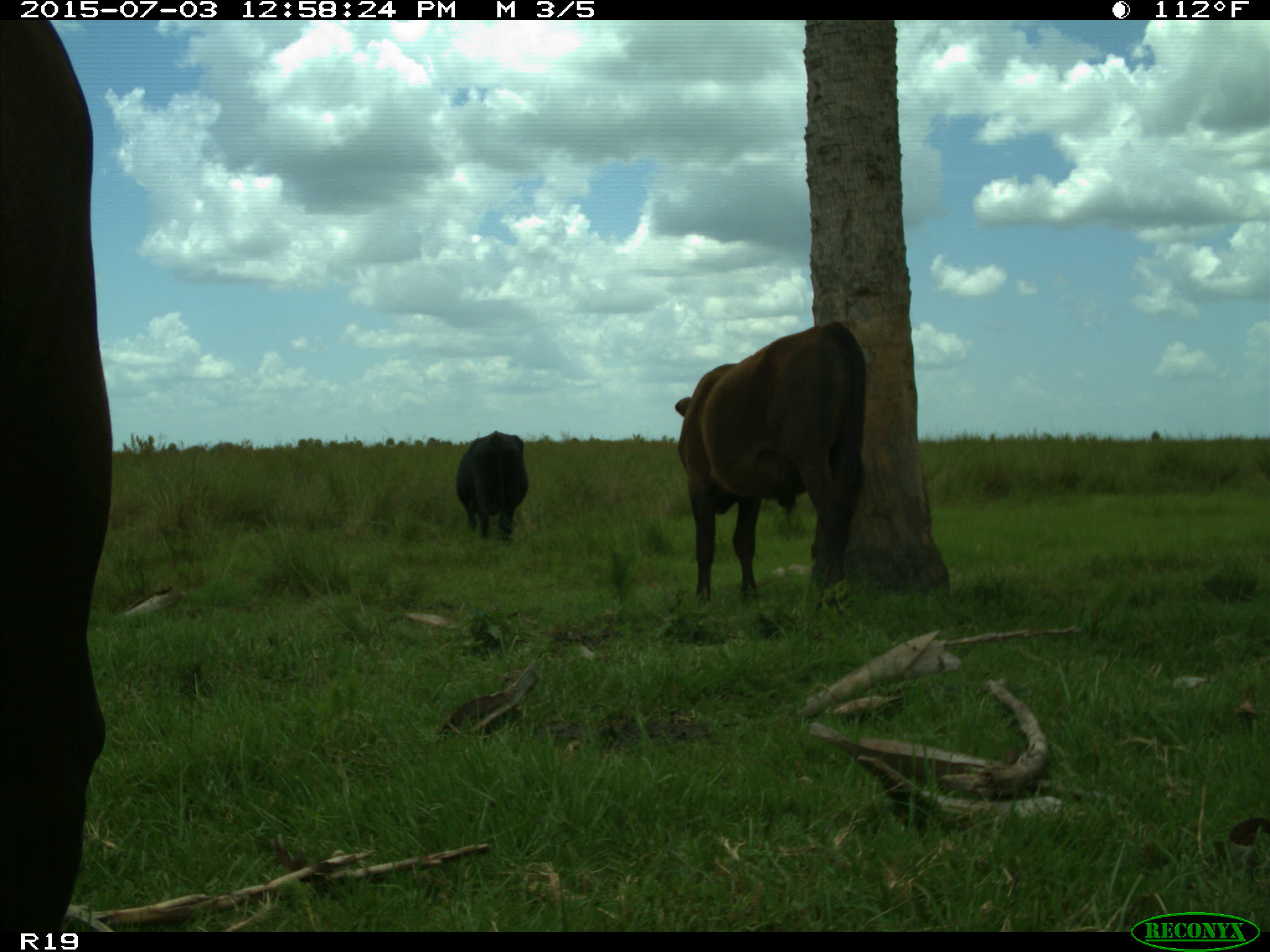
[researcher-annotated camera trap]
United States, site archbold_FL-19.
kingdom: Animalia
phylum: Chordata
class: Mammalia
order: Artiodactyla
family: Bovidae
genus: Bos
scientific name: Bos taurus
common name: domestic cow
Bos taurus (domestic cow).